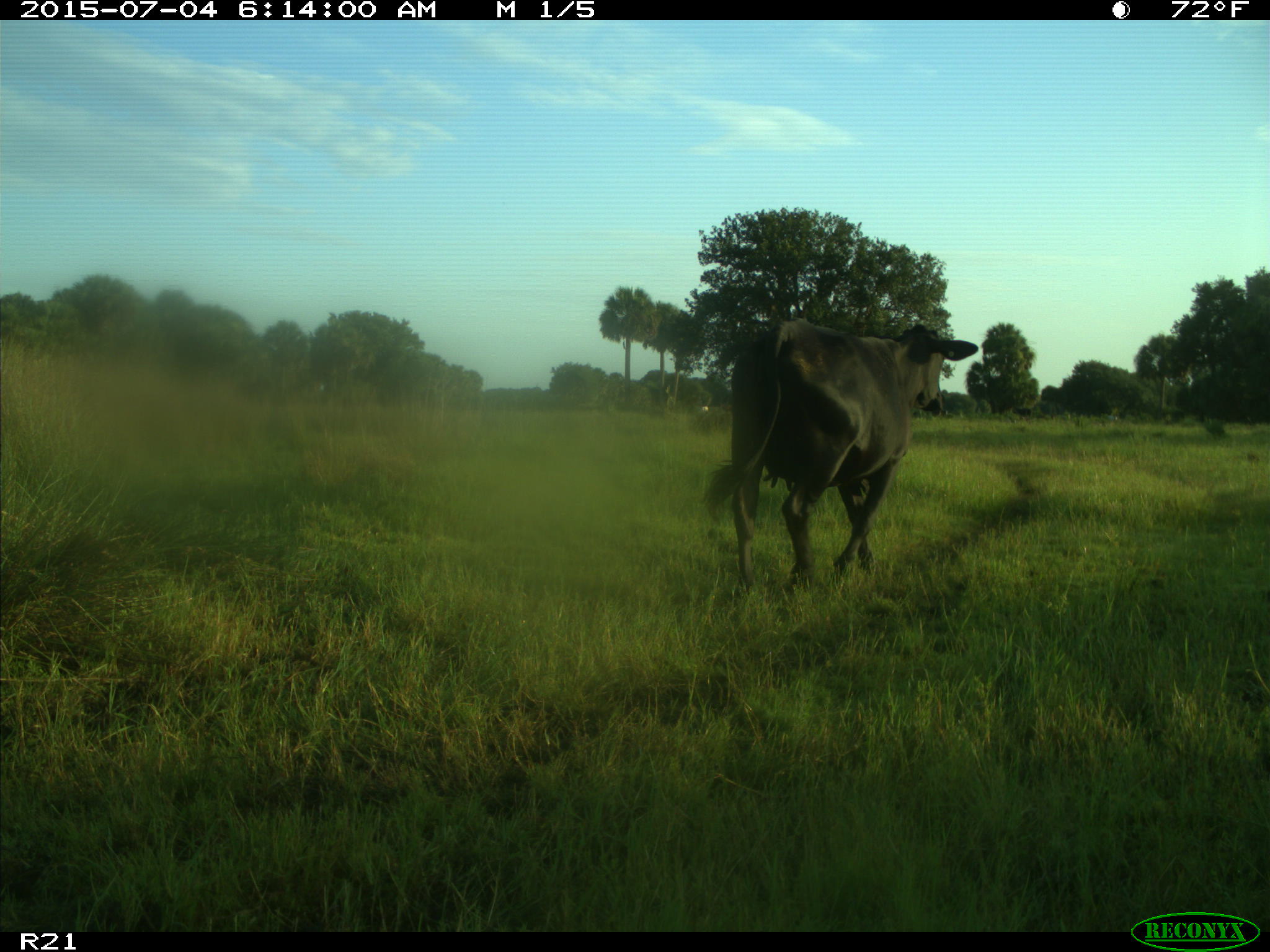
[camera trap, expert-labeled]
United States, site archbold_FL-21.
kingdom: Animalia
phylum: Chordata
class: Mammalia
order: Artiodactyla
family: Bovidae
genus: Bos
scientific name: Bos taurus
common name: domestic cow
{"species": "Bos taurus (domestic cow)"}